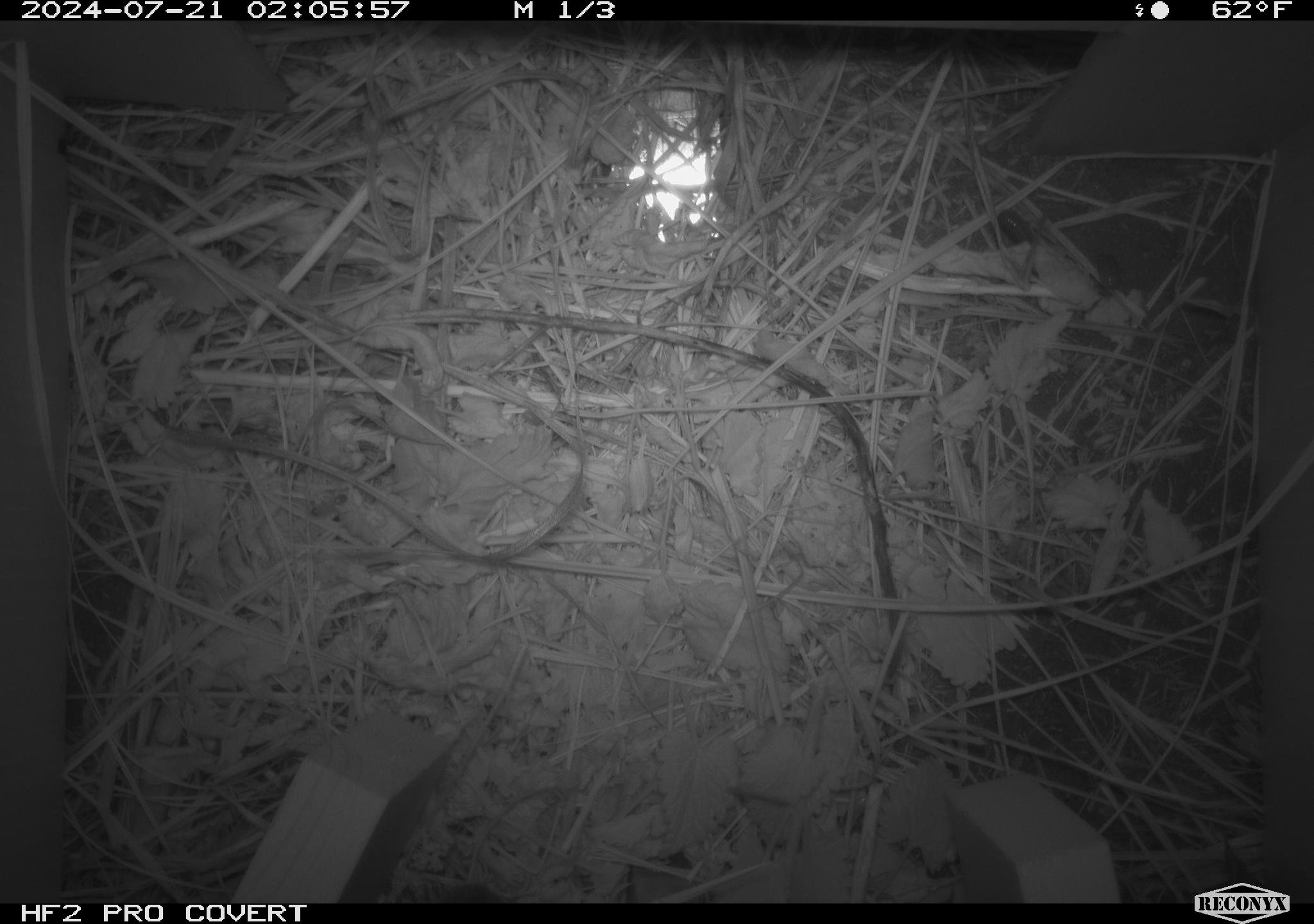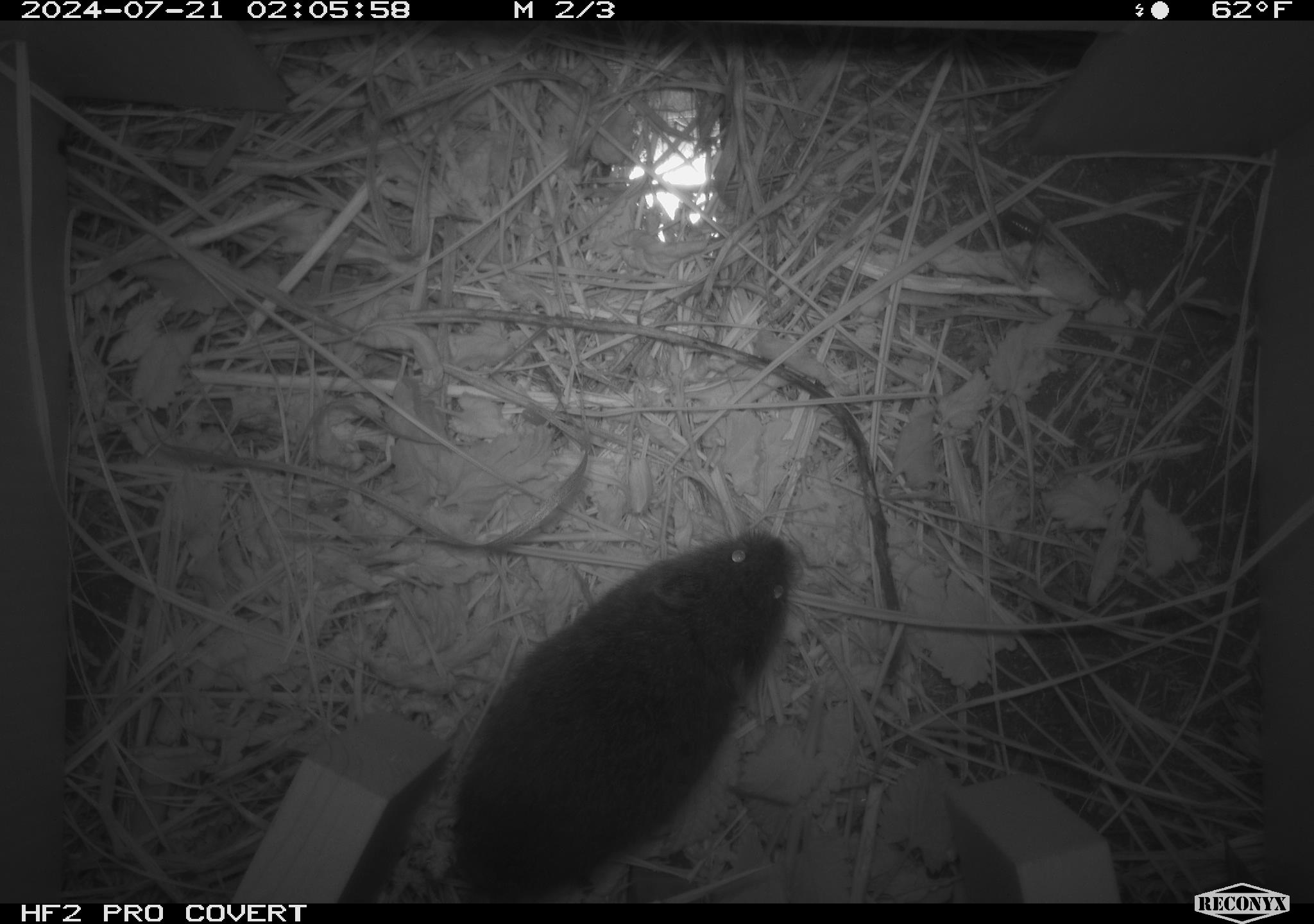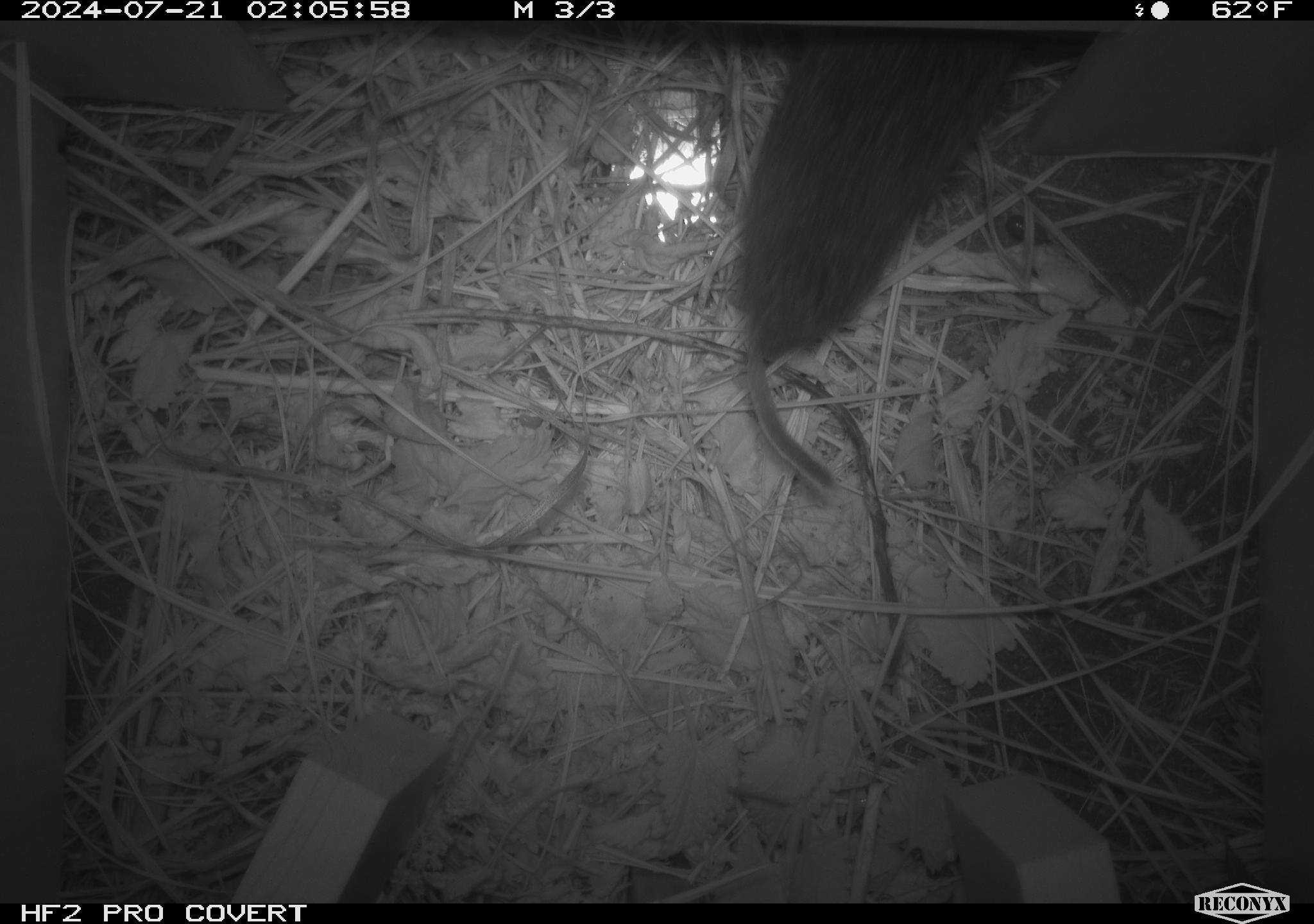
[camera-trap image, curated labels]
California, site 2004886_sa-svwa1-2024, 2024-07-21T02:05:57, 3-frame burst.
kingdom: Animalia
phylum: Arthropoda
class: Malacostraca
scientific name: Malacostraca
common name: amphipods, crabs, isopods, krill, lobsters and shrimps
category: malacostracan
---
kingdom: Animalia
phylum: Chordata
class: Mammalia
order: Rodentia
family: Cricetidae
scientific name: Arvicolinae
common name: voles, lemmings, and muskrats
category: arvicolinae subfamily